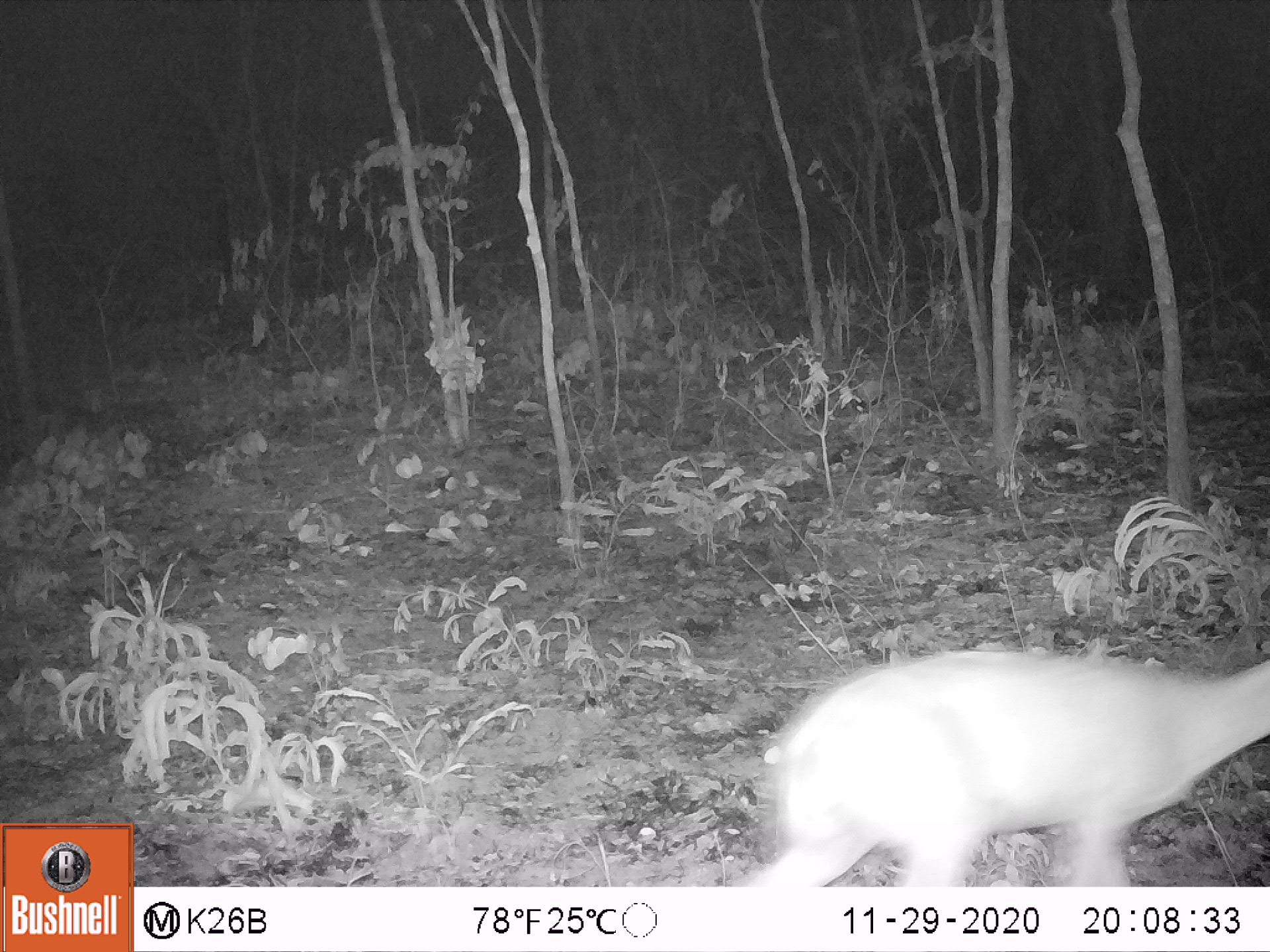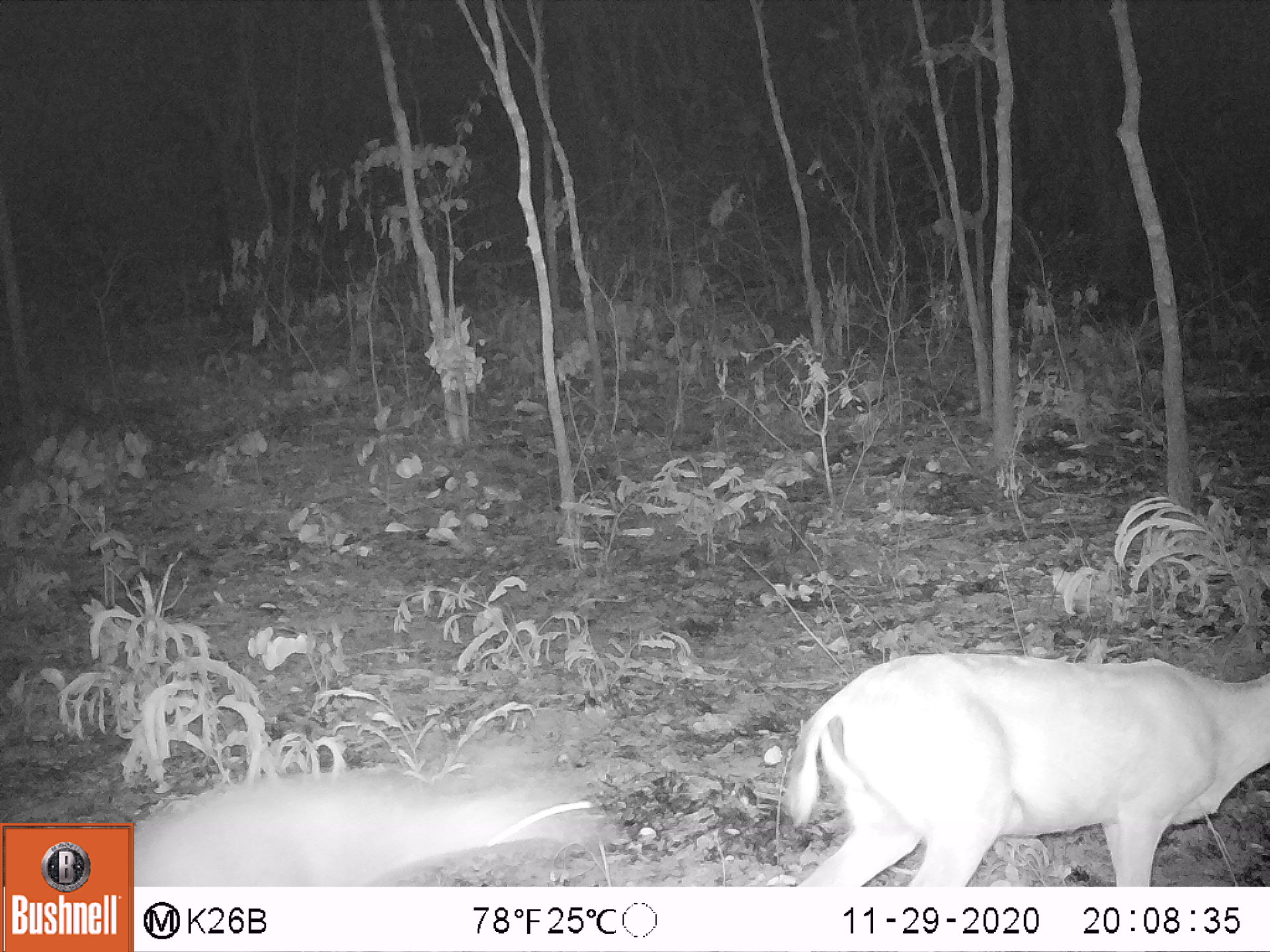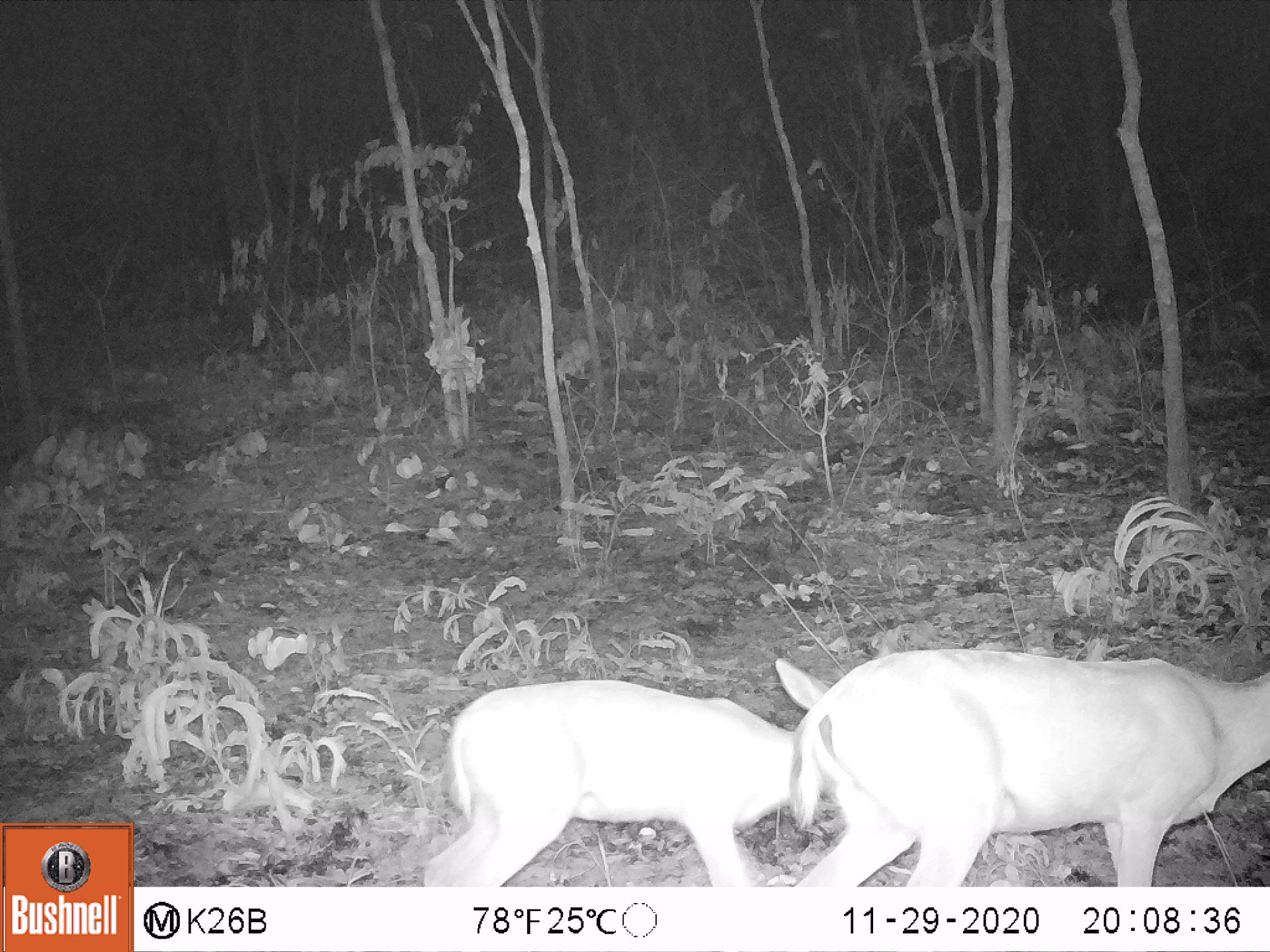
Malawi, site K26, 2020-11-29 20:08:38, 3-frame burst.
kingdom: Animalia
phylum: Chordata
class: Mammalia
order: Artiodactyla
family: Bovidae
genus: Sylvicapra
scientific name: Sylvicapra grimmia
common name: common duiker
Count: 1.